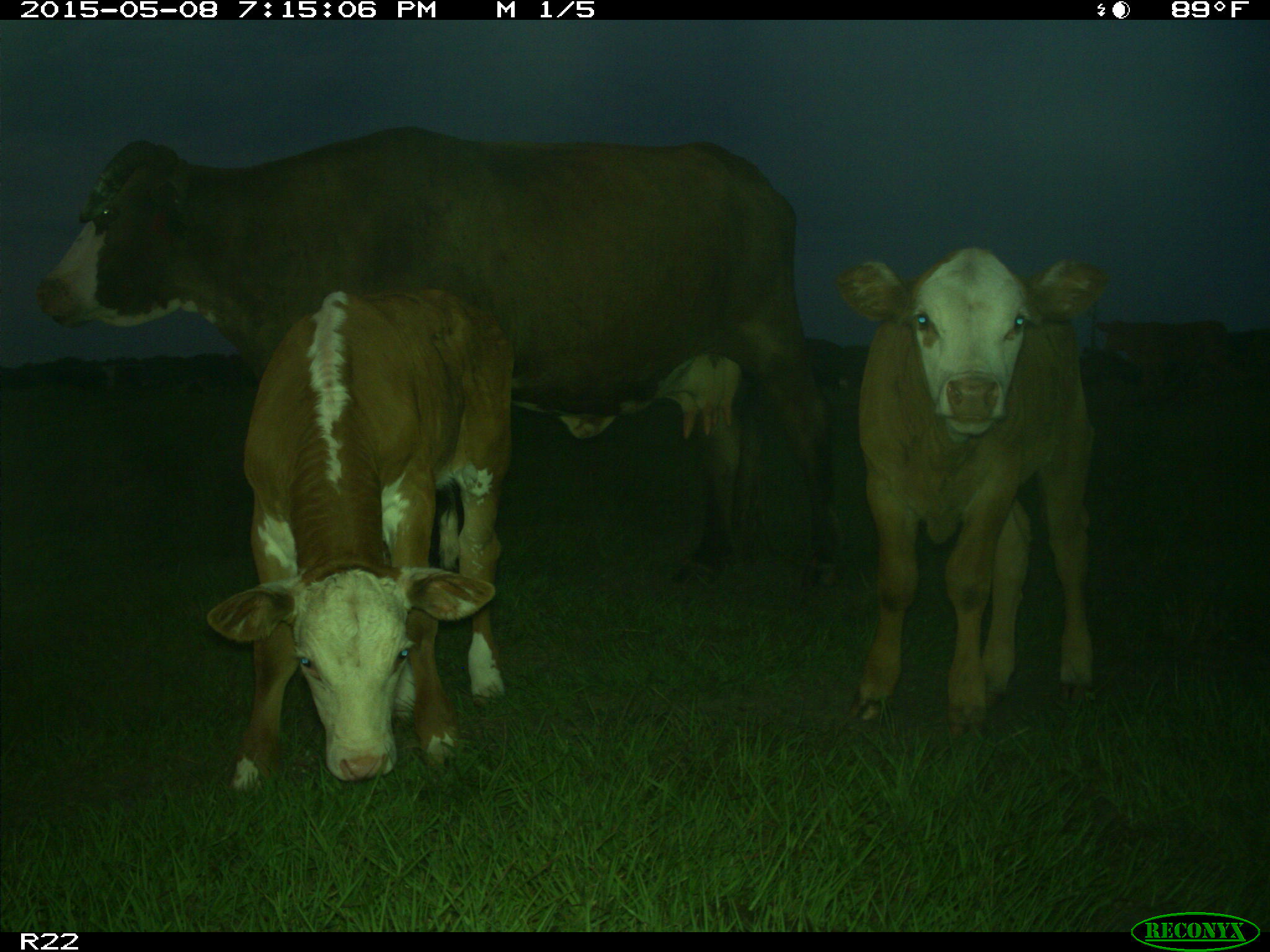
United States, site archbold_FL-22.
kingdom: Animalia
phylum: Chordata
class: Mammalia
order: Artiodactyla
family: Bovidae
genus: Bos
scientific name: Bos taurus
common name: domestic cow